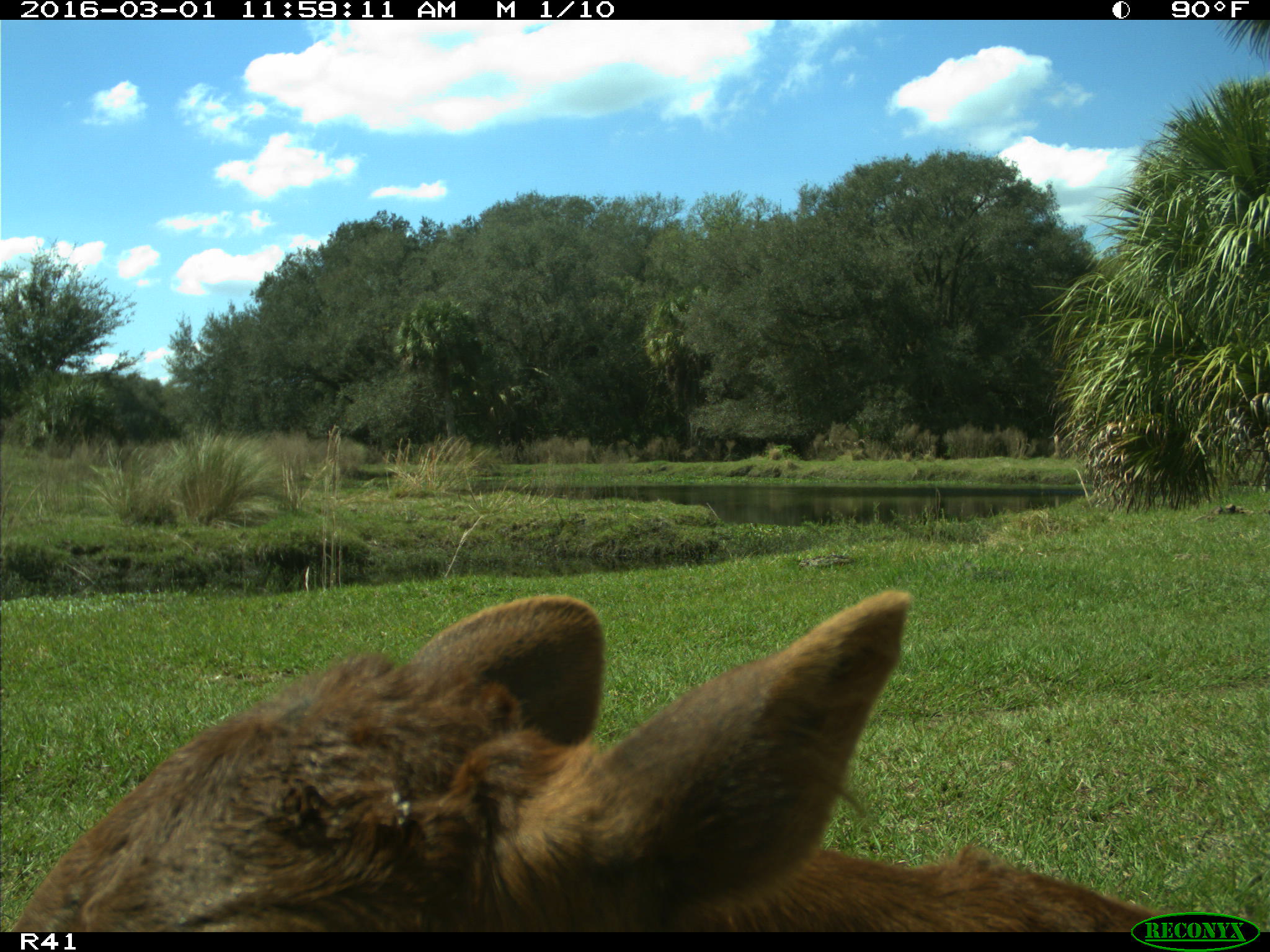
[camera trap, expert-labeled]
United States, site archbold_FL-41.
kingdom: Animalia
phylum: Chordata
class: Mammalia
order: Artiodactyla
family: Bovidae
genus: Bos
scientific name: Bos taurus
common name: domestic cow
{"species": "Bos taurus (domestic cow)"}